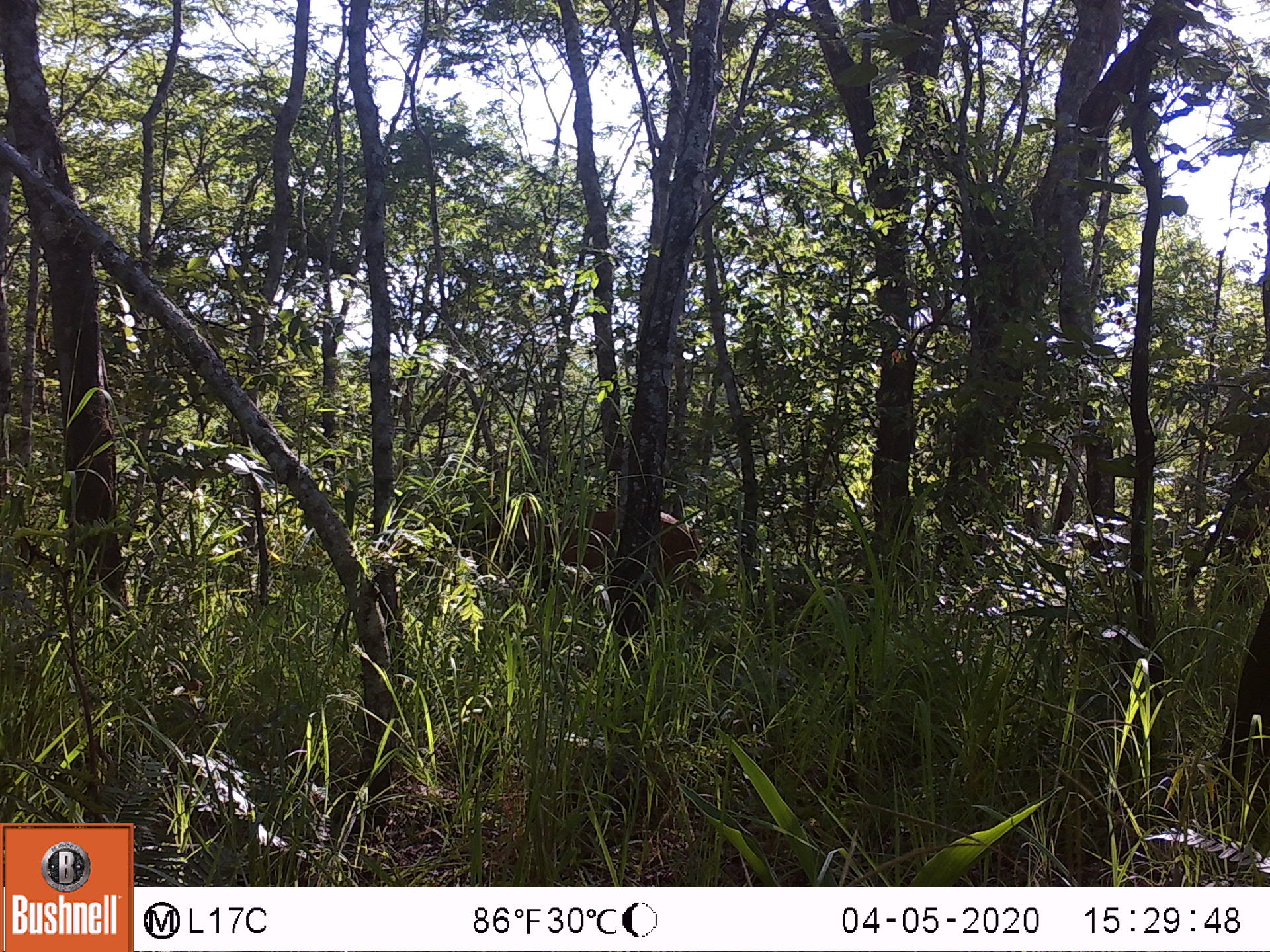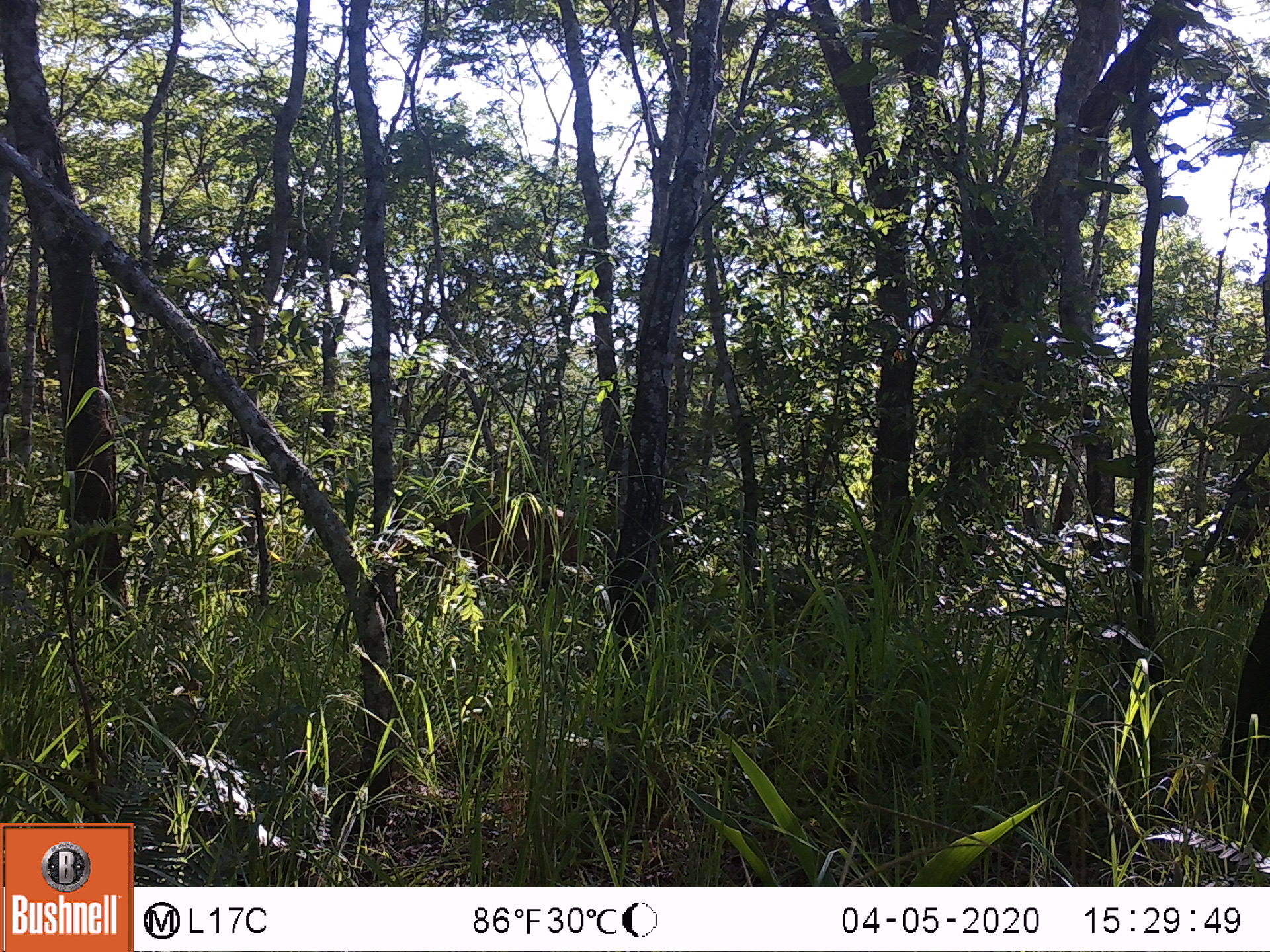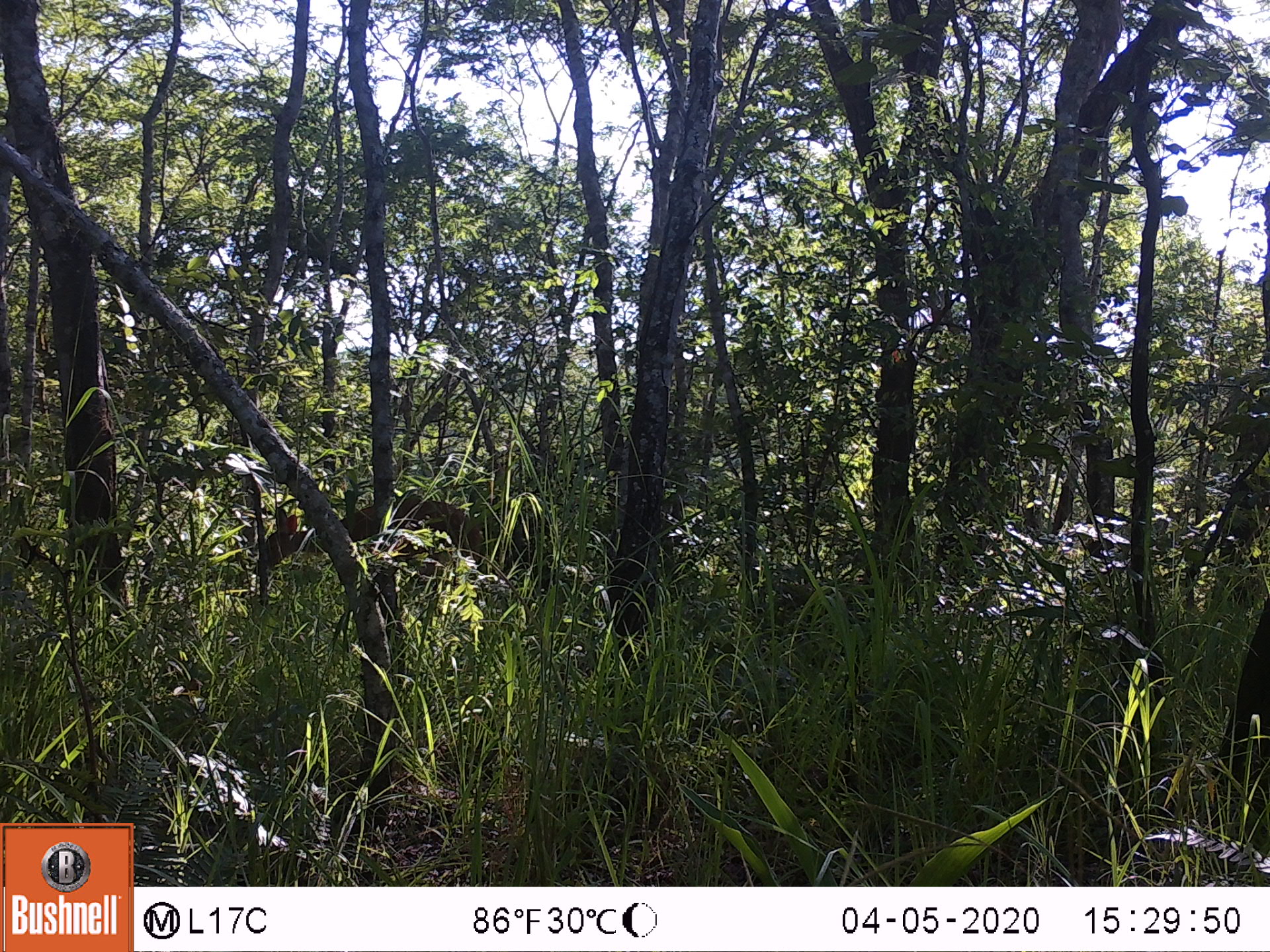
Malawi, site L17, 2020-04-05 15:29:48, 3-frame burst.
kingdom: Animalia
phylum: Chordata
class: Mammalia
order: Artiodactyla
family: Bovidae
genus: Tragelaphus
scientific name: Tragelaphus sylvaticus sylvaticus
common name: cape bushbuck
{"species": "cape bushbuck (Tragelaphus sylvaticus sylvaticus)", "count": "1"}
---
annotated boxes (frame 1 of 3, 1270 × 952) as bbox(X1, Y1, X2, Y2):
cape bushbuck: bbox(491, 501, 705, 608)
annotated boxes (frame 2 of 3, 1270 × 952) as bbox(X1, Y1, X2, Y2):
cape bushbuck: bbox(393, 500, 584, 576)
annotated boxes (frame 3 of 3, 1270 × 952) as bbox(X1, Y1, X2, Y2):
cape bushbuck: bbox(259, 496, 484, 592)